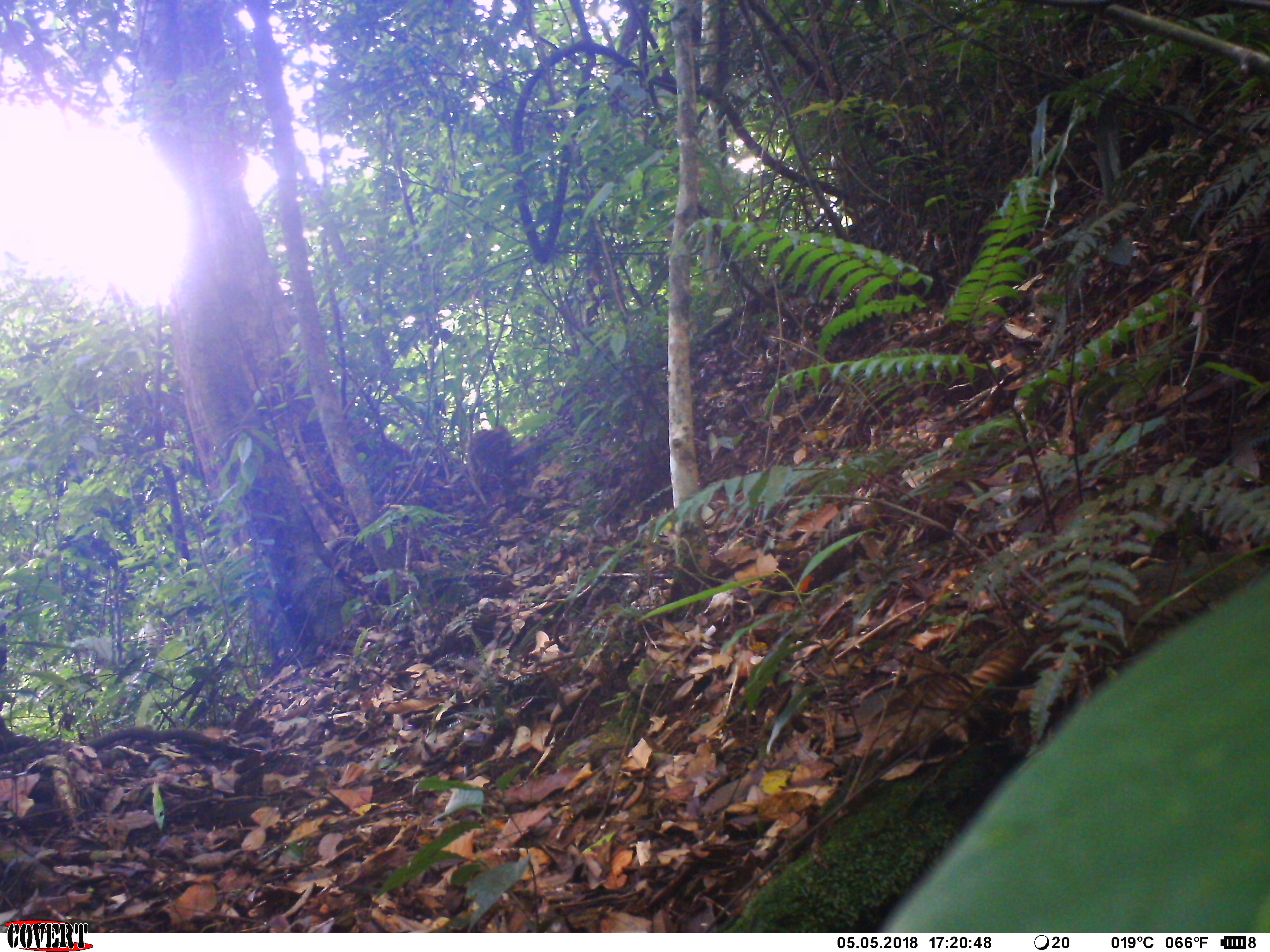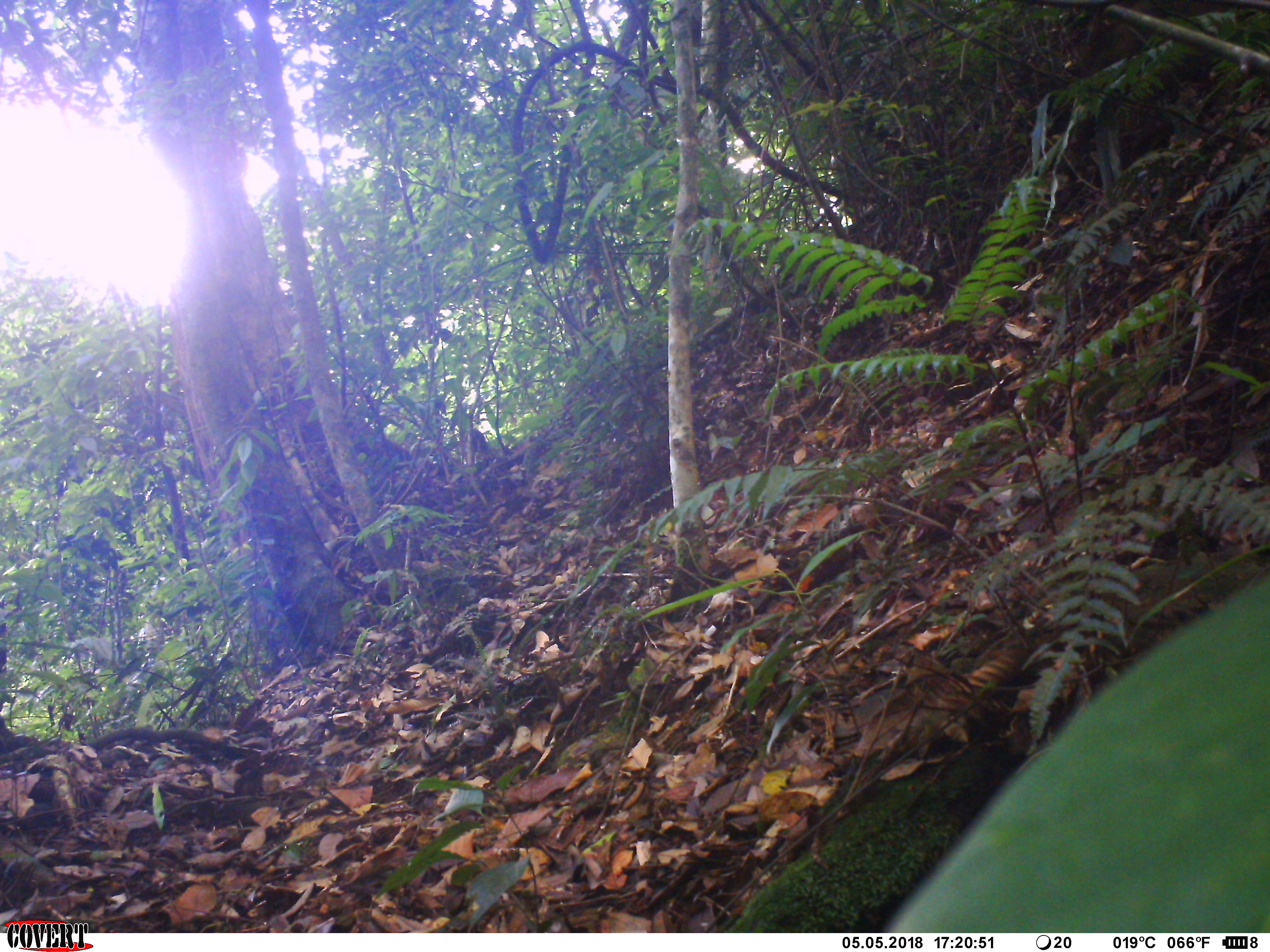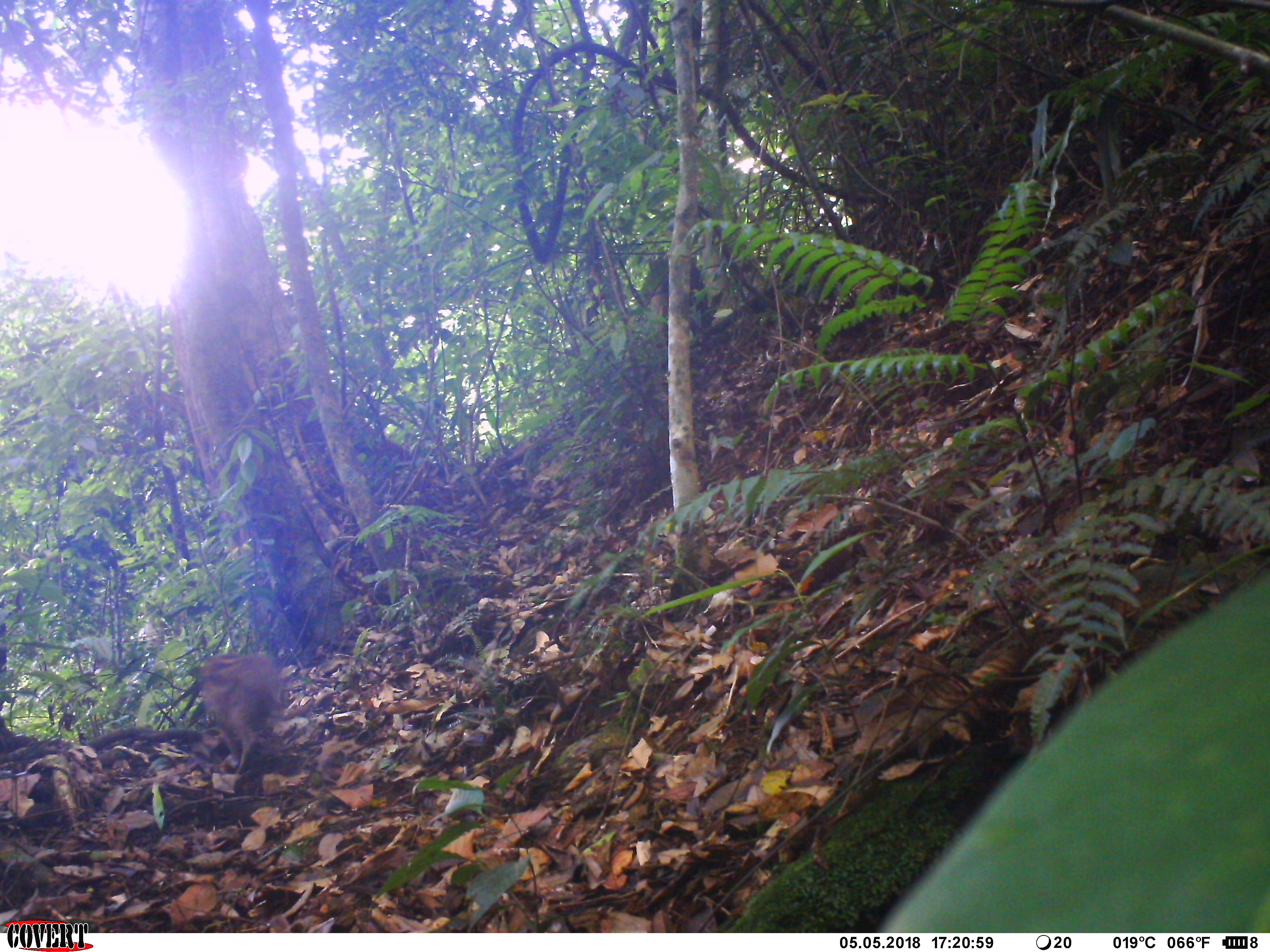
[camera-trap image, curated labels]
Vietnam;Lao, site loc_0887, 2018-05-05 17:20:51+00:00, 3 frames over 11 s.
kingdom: Animalia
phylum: Chordata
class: Mammalia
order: Artiodactyla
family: Suidae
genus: Sus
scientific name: Sus scrofa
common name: eurasian wild pig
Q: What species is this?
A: Eurasian wild pig (Sus scrofa).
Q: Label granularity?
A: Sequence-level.